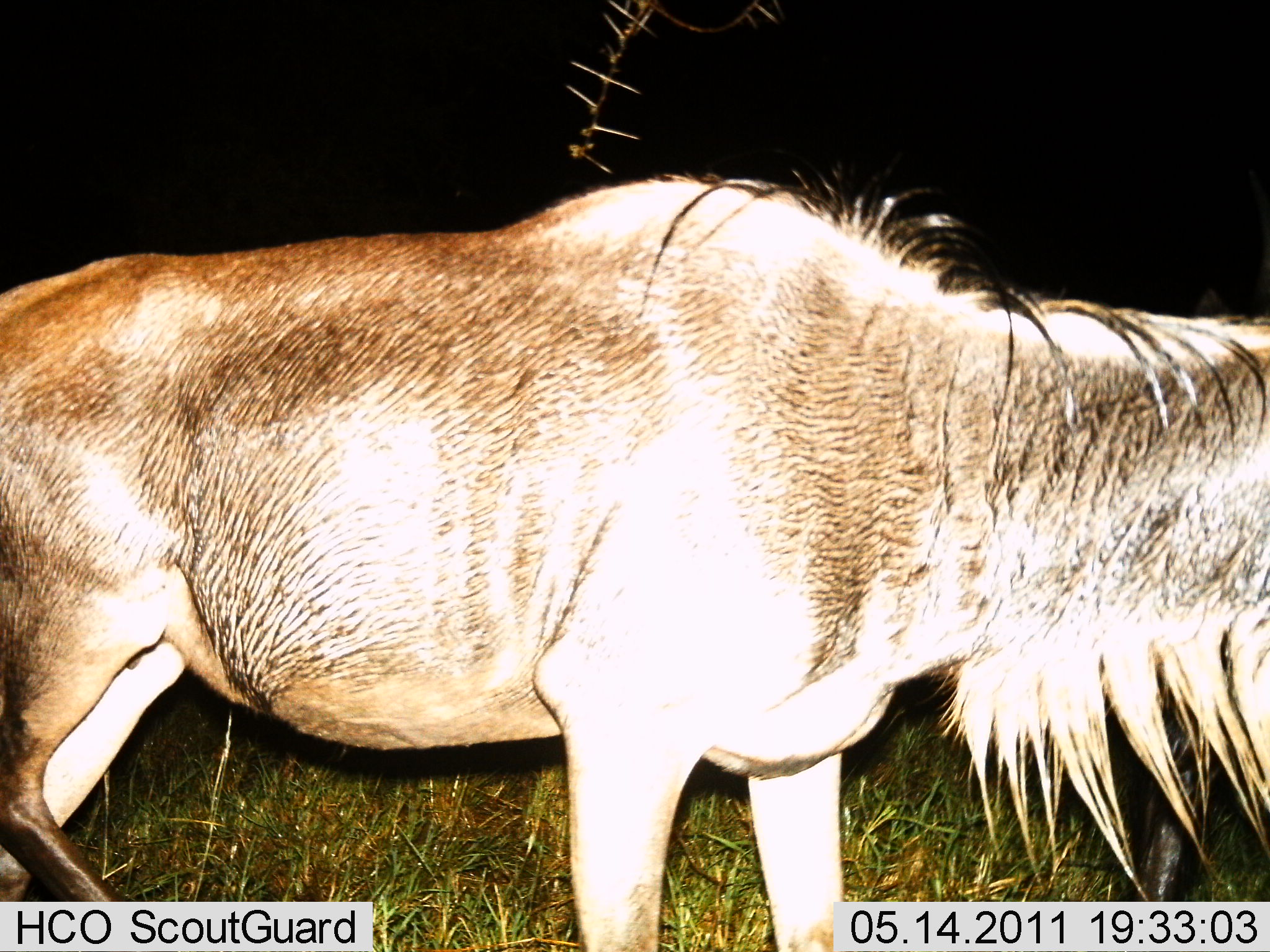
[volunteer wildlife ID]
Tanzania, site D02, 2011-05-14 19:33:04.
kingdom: Animalia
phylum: Chordata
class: Mammalia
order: Artiodactyla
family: Bovidae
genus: Connochaetes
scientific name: Connochaetes taurinus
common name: blue wildebeest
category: wildebeest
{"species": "wildebeest (blue wildebeest) (Connochaetes taurinus)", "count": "1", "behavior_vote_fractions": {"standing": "100%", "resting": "0%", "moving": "0%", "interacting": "0%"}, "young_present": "0%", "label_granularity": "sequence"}